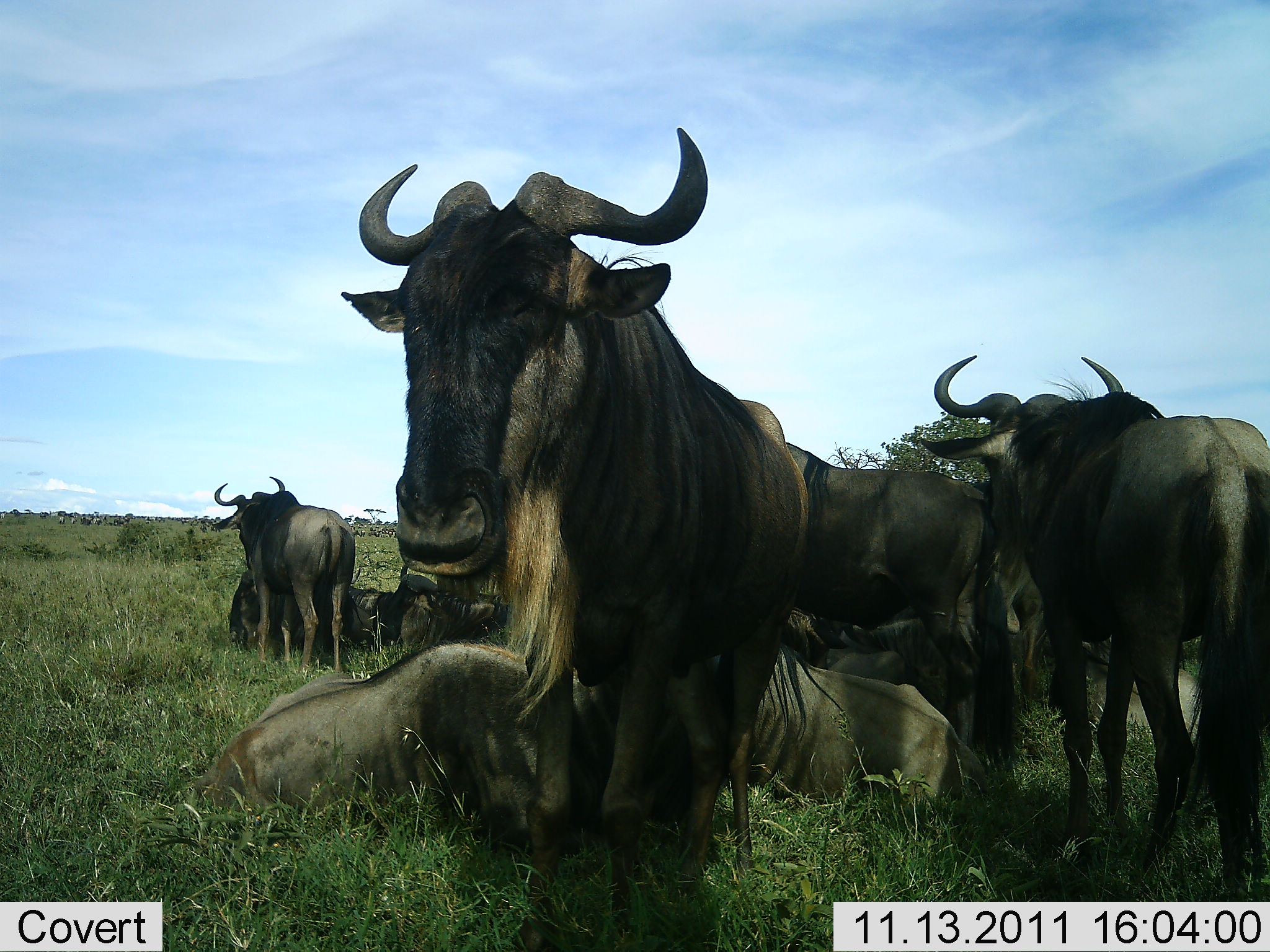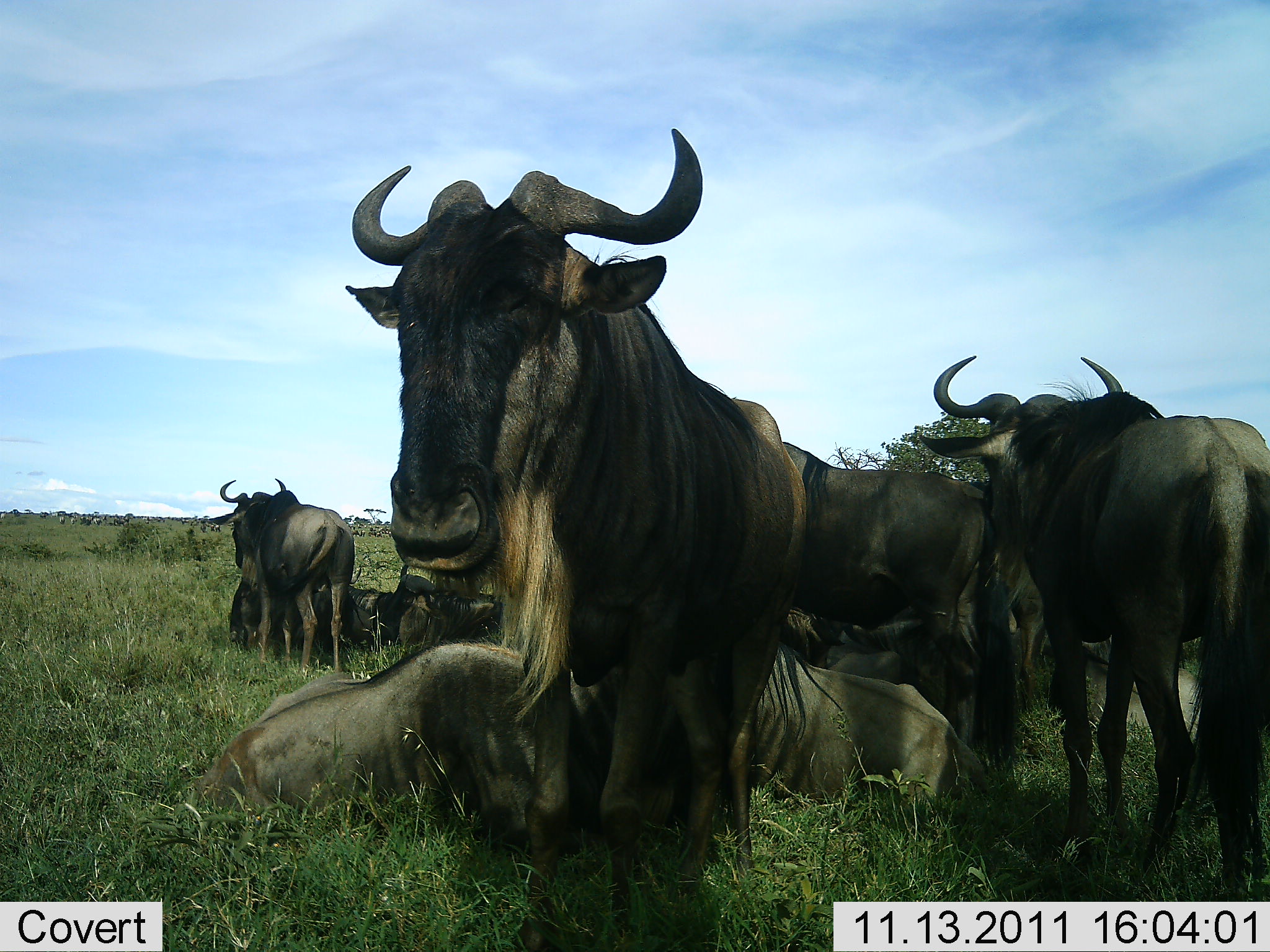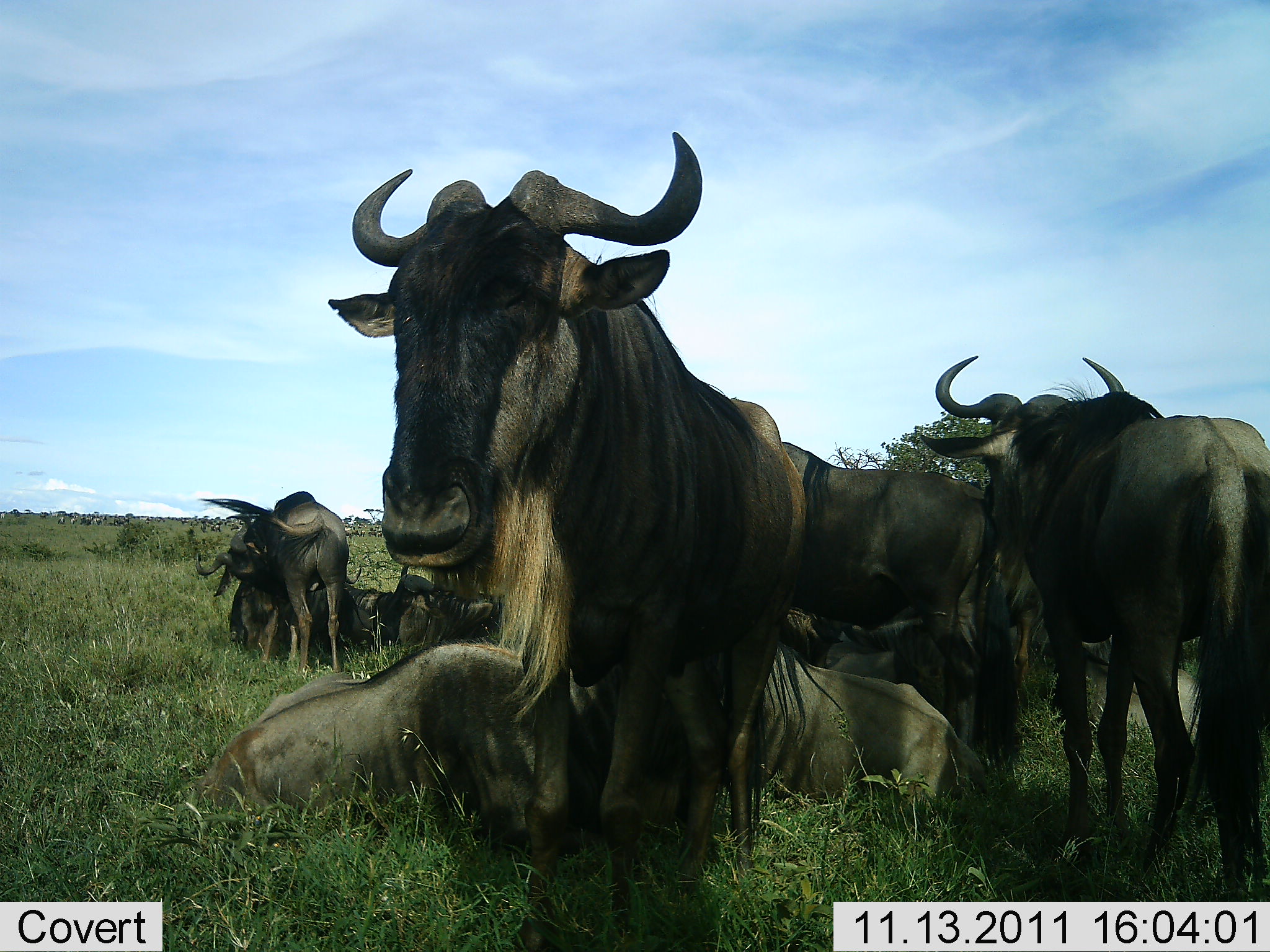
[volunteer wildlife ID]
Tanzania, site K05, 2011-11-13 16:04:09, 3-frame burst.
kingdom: Animalia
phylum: Chordata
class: Mammalia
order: Artiodactyla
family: Bovidae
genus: Connochaetes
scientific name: Connochaetes taurinus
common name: blue wildebeest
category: wildebeest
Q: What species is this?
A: Wildebeest (blue wildebeest) (Connochaetes taurinus).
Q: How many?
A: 10.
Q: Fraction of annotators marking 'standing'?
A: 64%.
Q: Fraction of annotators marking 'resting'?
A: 91%.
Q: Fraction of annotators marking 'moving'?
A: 9%.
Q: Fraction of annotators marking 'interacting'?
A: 27%.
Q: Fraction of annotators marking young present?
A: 0%.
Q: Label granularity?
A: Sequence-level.